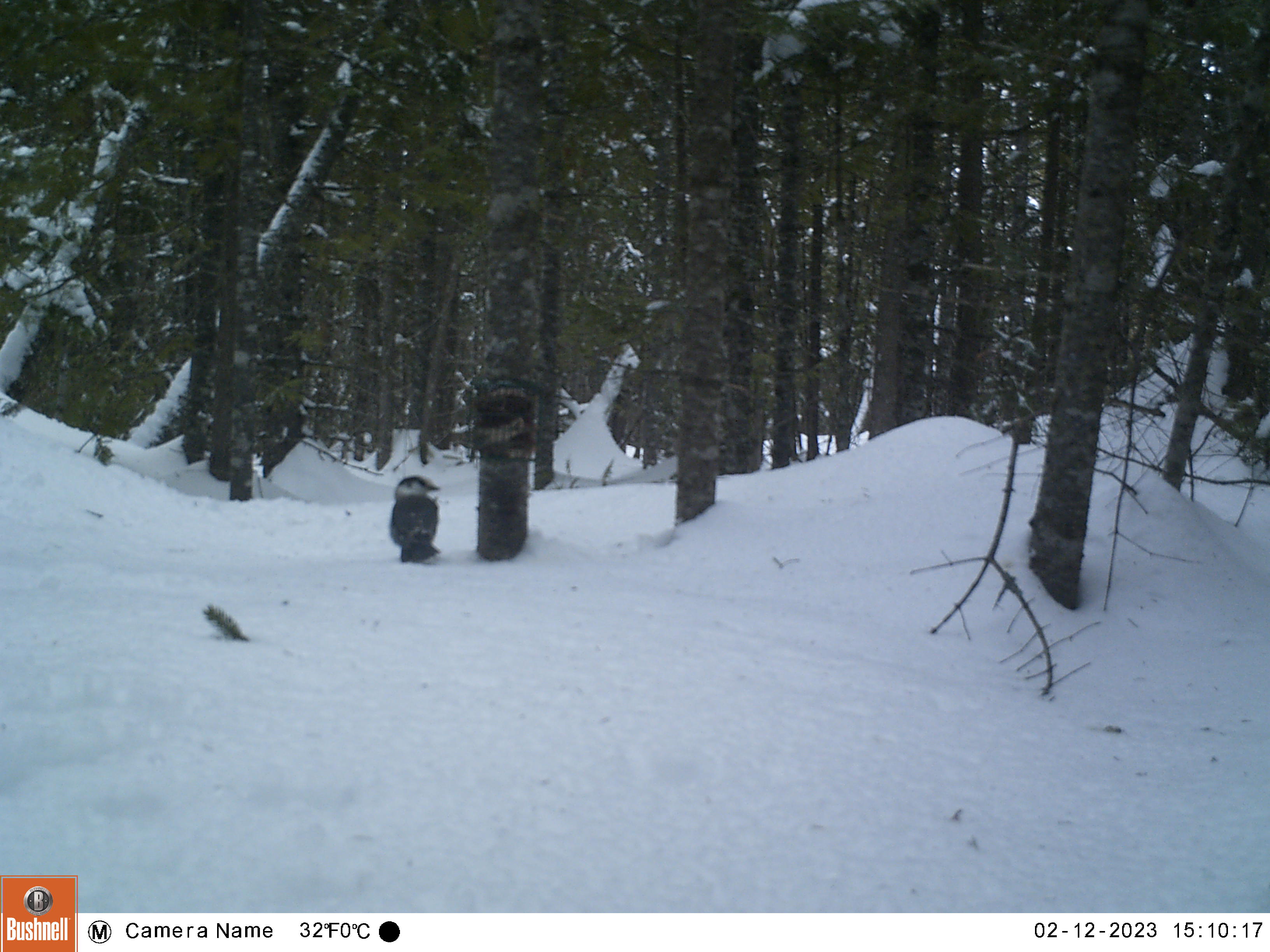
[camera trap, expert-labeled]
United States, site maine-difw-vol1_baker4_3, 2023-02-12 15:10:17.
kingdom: Animalia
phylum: Chordata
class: Aves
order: Passeriformes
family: Corvidae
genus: Perisoreus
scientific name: Perisoreus canadensis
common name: canada jay